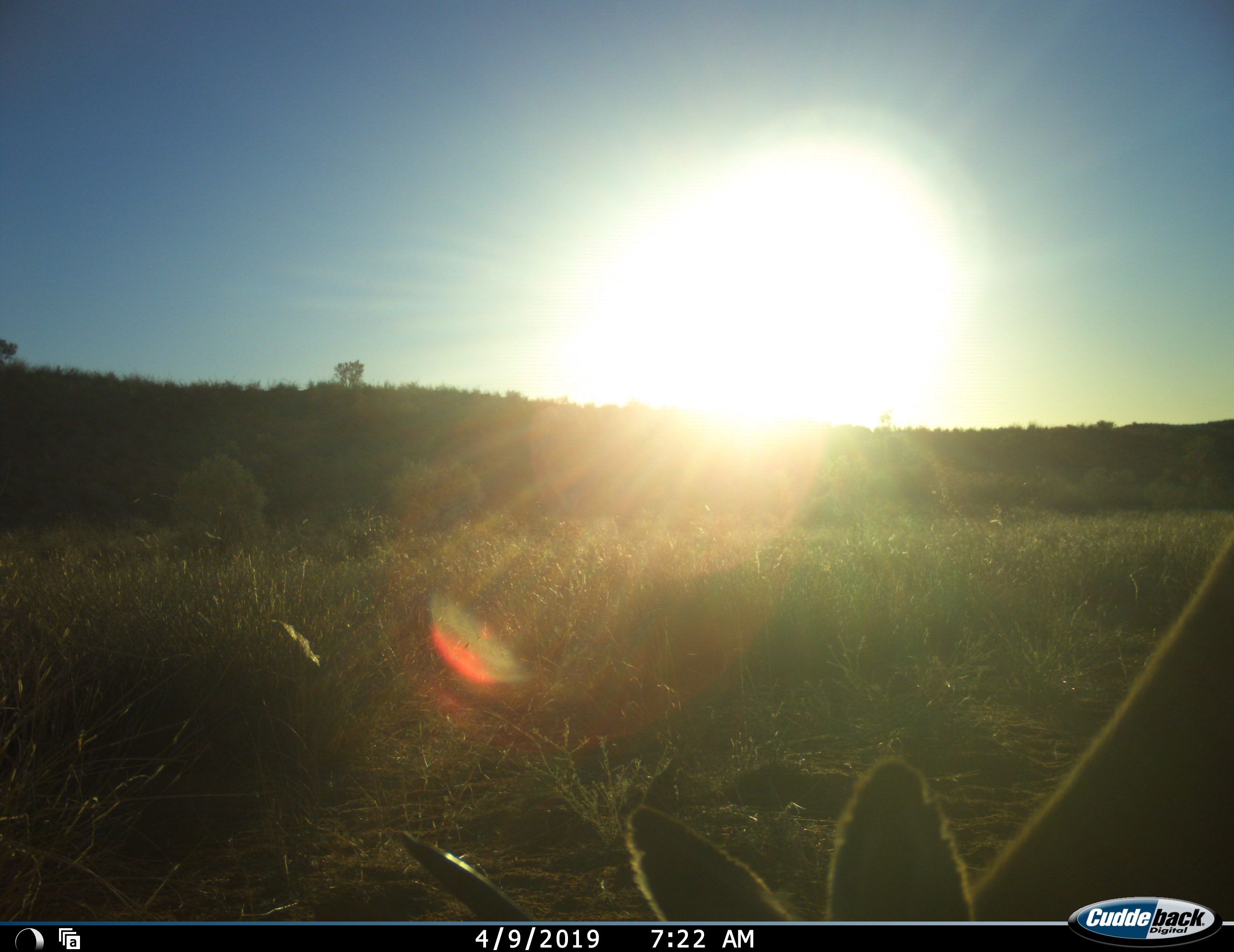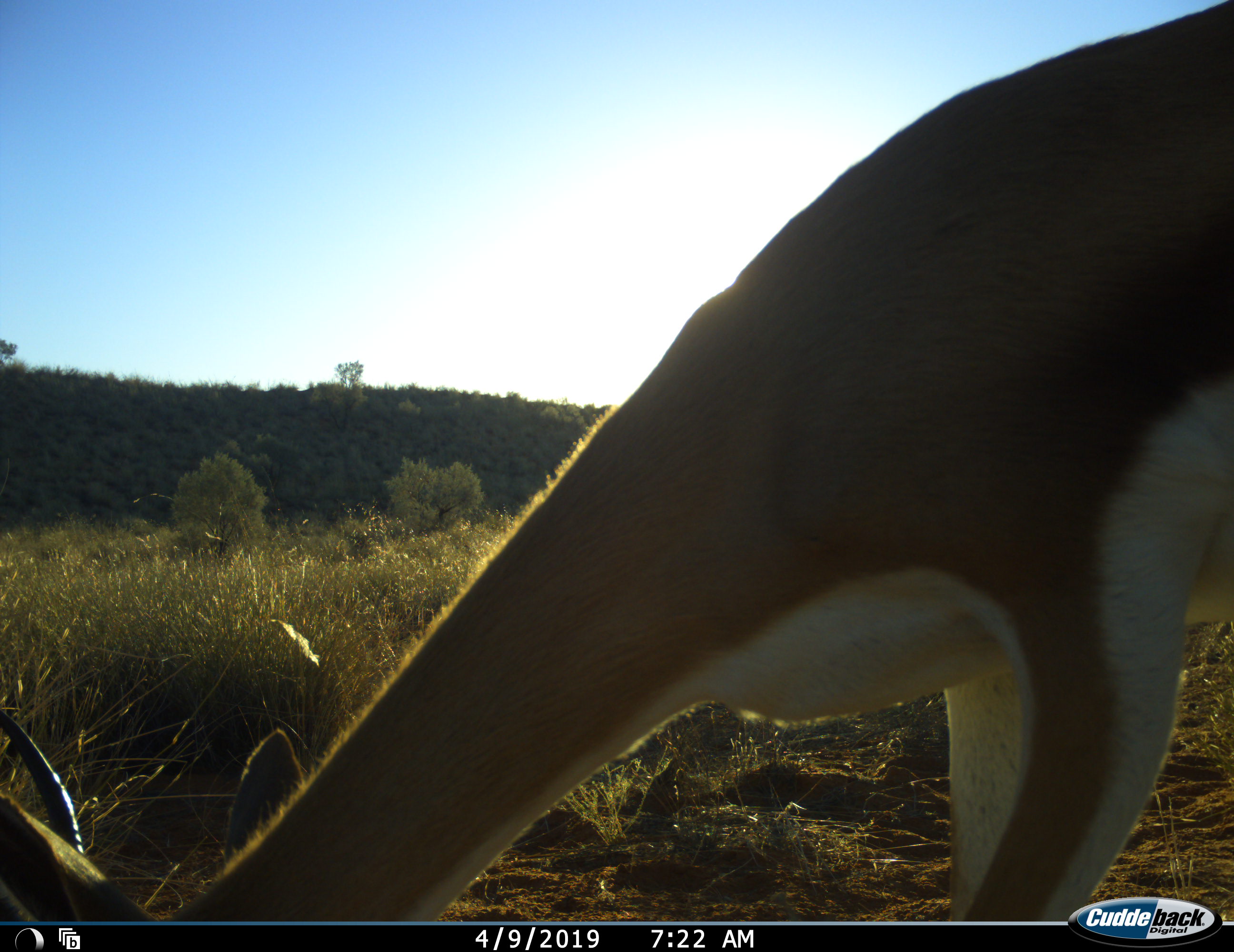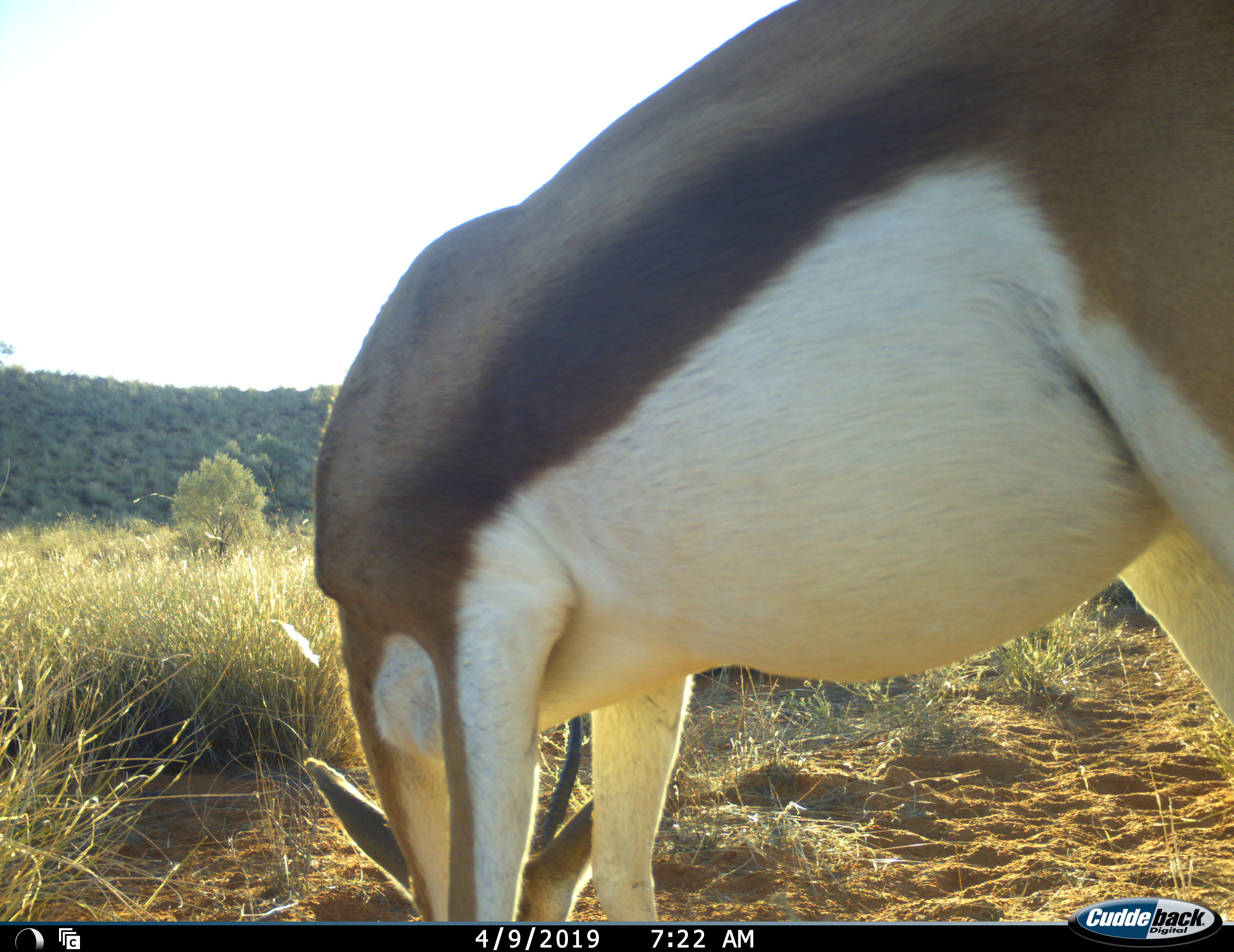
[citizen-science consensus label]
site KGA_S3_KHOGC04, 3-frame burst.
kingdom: Animalia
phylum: Chordata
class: Mammalia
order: Artiodactyla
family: Bovidae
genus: Antidorcas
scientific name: Antidorcas marsupialis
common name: springbok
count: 1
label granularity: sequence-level